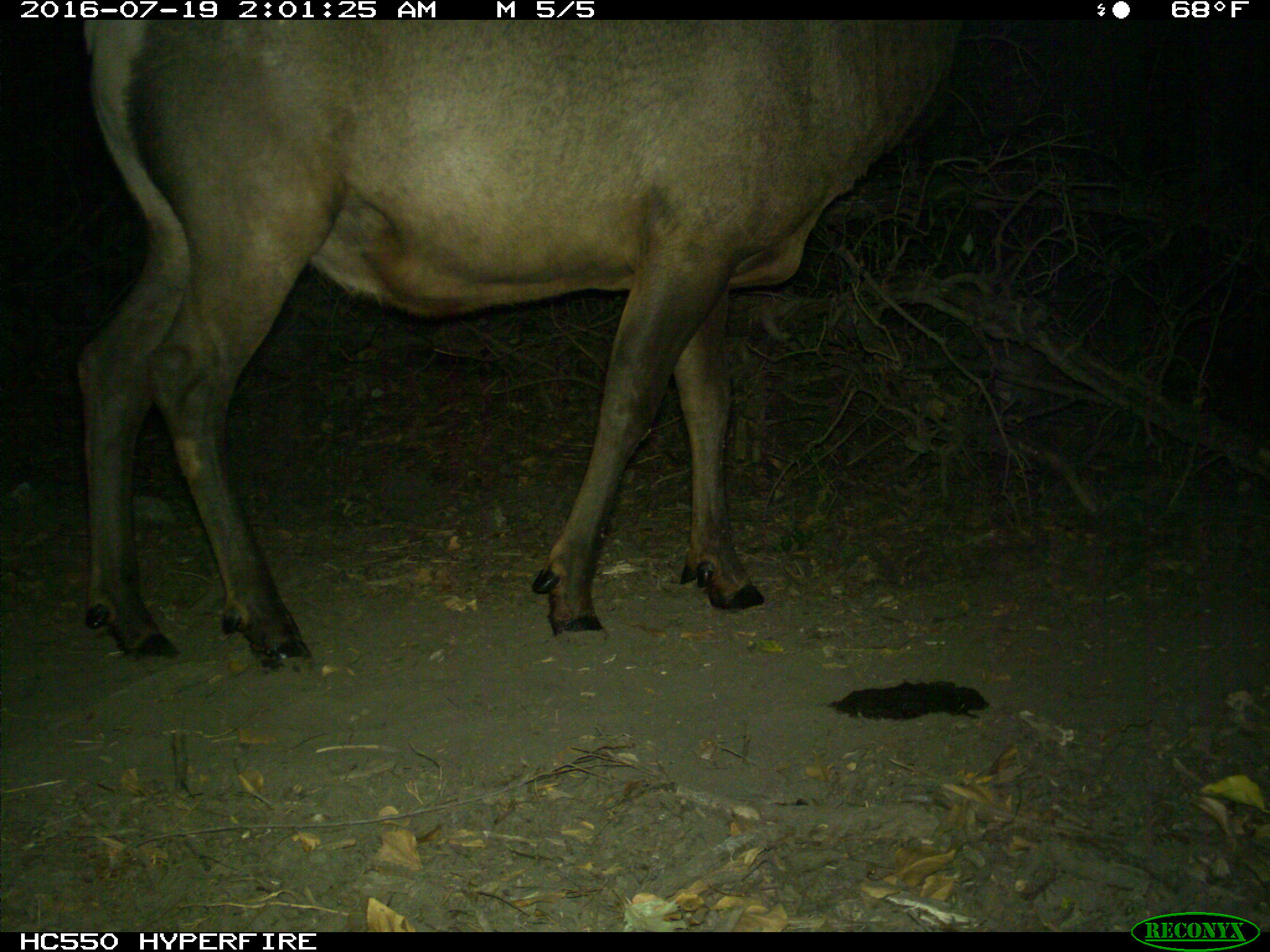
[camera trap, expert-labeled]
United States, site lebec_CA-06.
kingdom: Animalia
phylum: Chordata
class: Mammalia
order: Artiodactyla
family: Cervidae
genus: Cervus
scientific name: Cervus canadensis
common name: elk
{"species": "Cervus canadensis (elk)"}